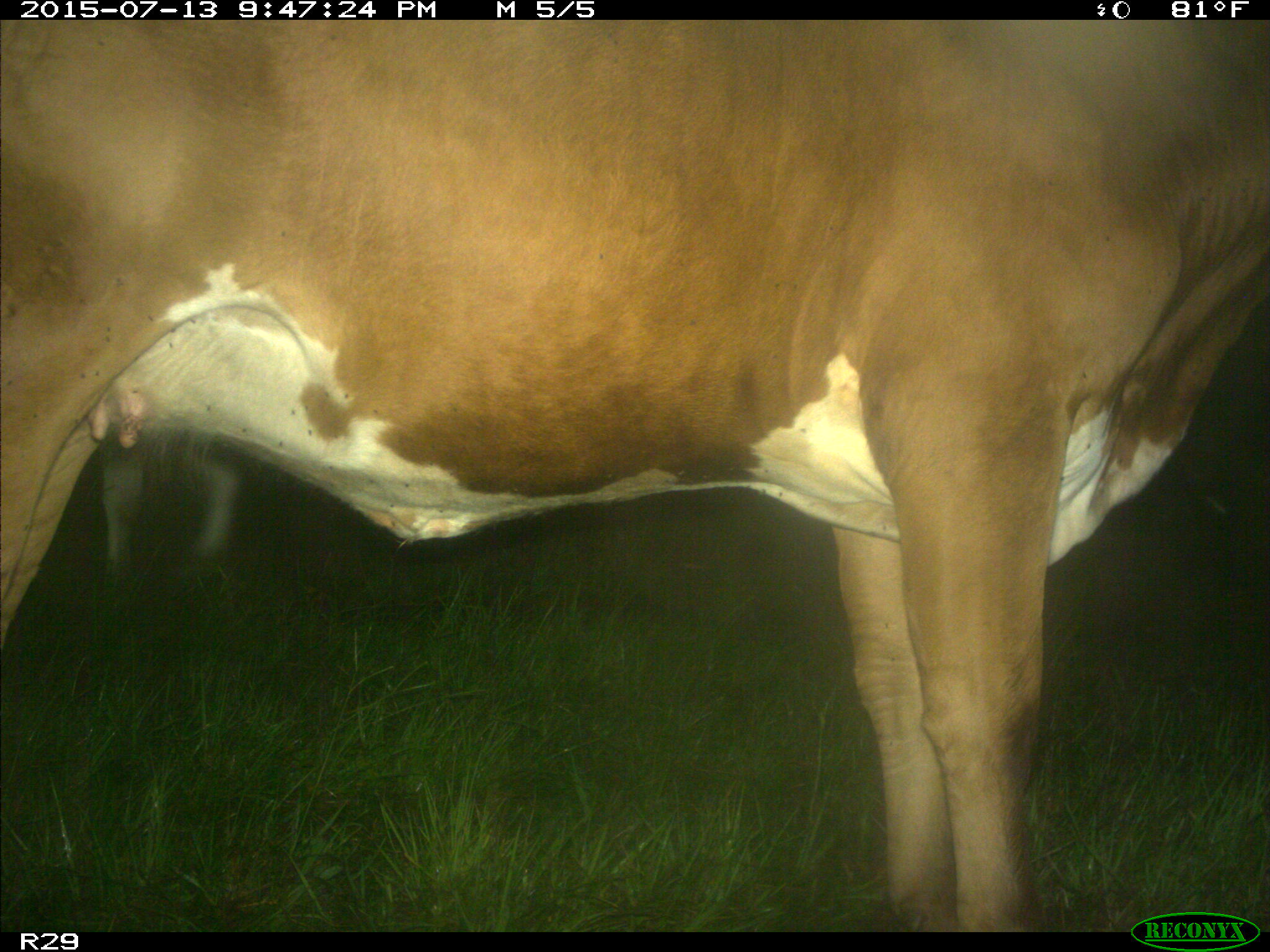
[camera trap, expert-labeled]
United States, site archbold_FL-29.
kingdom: Animalia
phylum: Chordata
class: Mammalia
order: Artiodactyla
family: Bovidae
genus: Bos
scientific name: Bos taurus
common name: domestic cow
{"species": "Bos taurus (domestic cow)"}